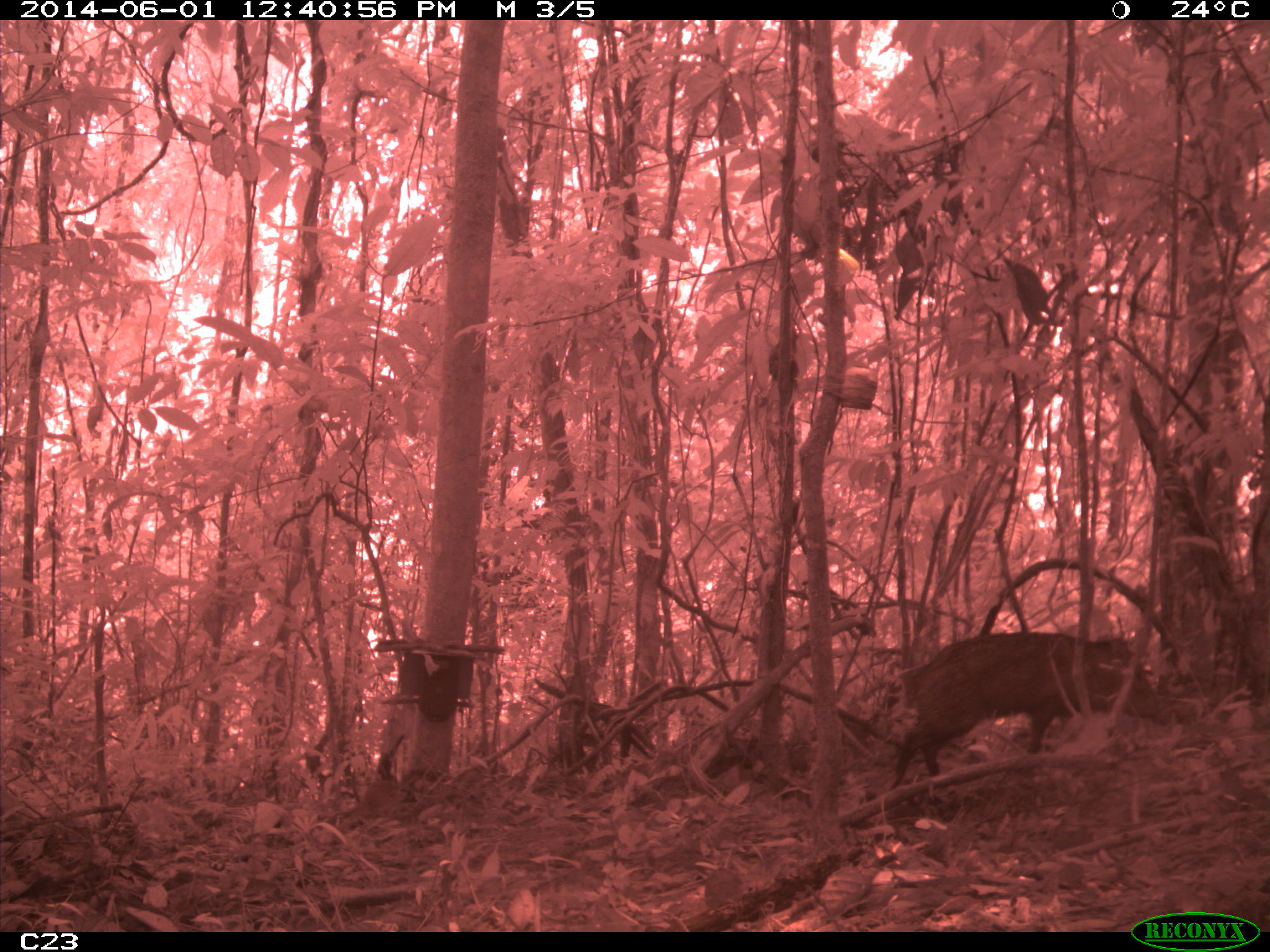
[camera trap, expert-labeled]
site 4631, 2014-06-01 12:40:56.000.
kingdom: Animalia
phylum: Chordata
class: Mammalia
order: Artiodactyla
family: Tayassuidae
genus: Pecari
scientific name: Pecari tajacu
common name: collared peccary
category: tayassu tajacu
Tayassu tajacu (collared peccary) (Pecari tajacu), count 2, age adult.